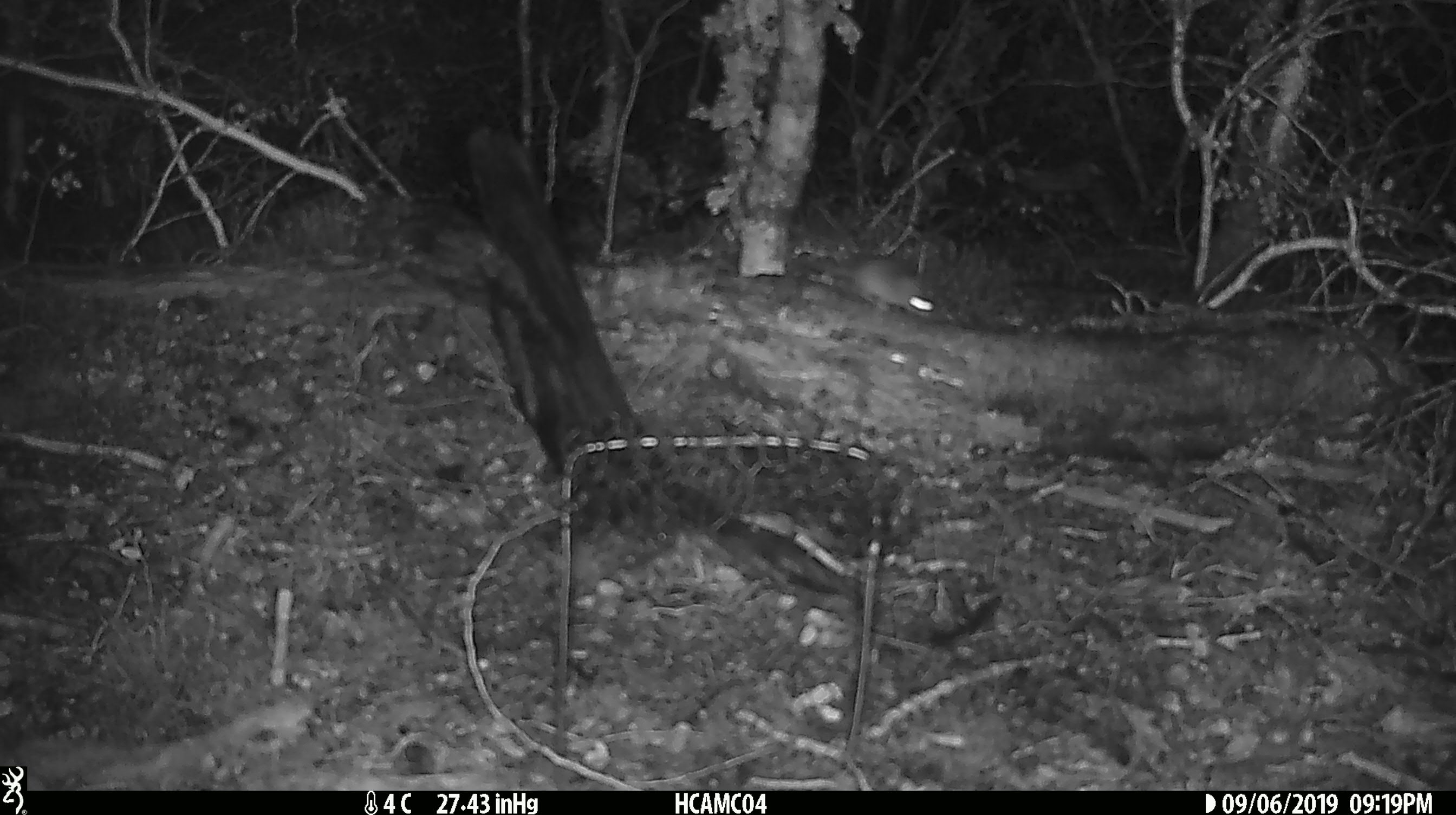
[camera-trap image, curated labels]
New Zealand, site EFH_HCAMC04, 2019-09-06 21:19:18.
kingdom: Animalia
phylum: Chordata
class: Mammalia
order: Rodentia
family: Muridae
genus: Mus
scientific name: Mus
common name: mouse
Mouse (Mus).